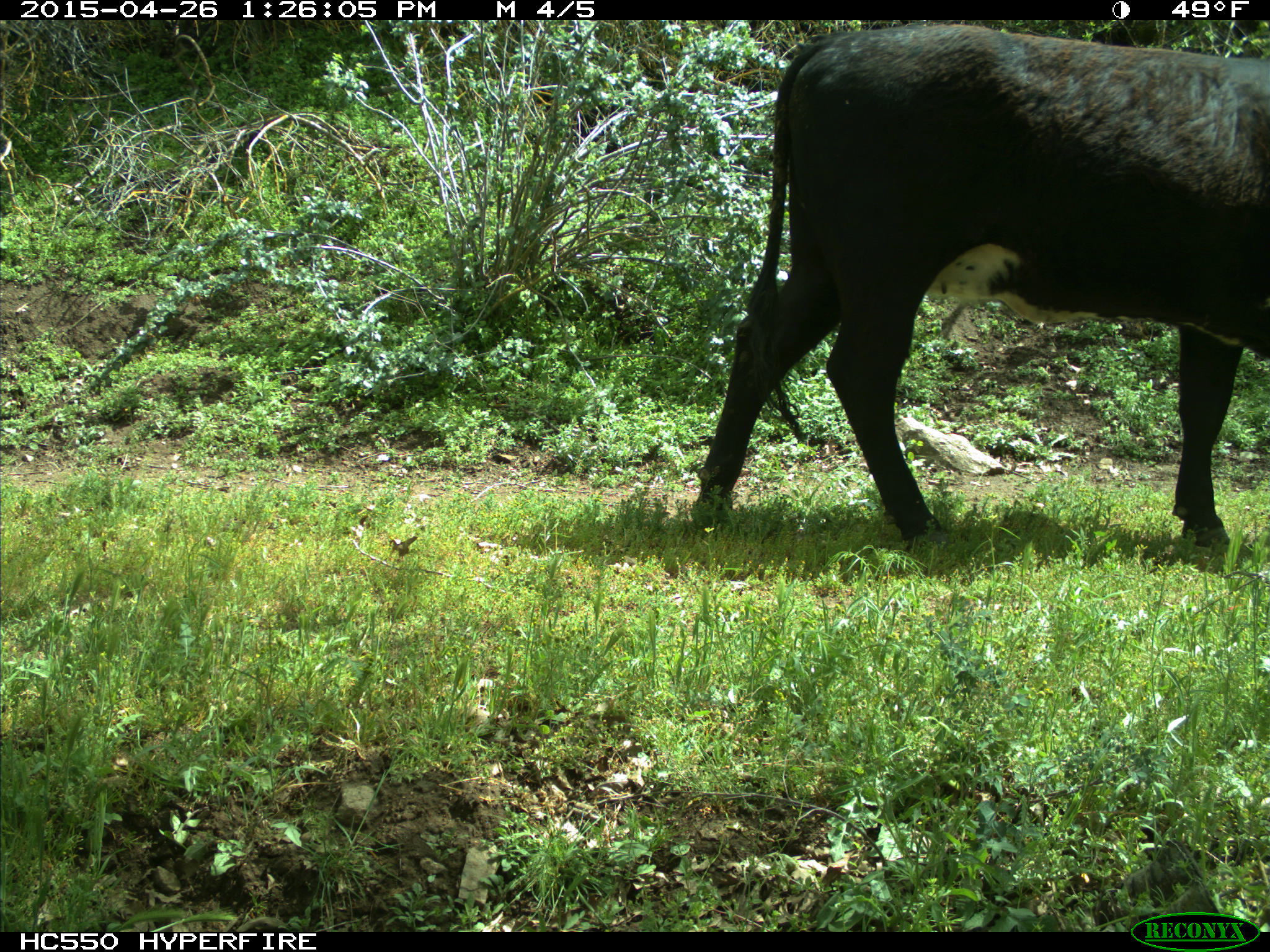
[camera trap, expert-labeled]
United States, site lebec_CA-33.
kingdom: Animalia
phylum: Chordata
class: Mammalia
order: Artiodactyla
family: Bovidae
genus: Bos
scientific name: Bos taurus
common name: domestic cow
Bos taurus (domestic cow).